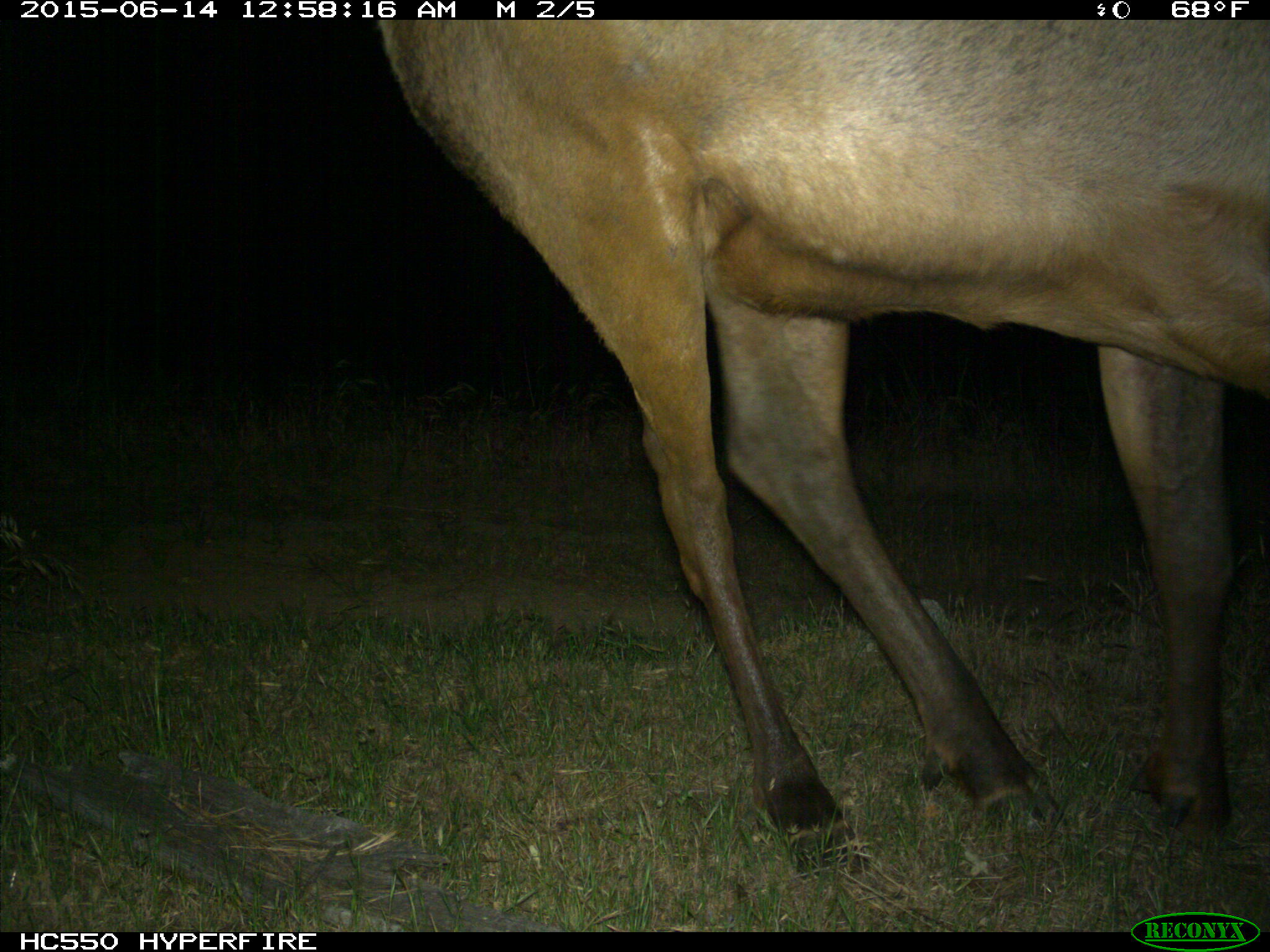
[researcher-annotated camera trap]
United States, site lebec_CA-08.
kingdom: Animalia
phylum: Chordata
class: Mammalia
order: Artiodactyla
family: Cervidae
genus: Cervus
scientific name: Cervus canadensis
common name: elk